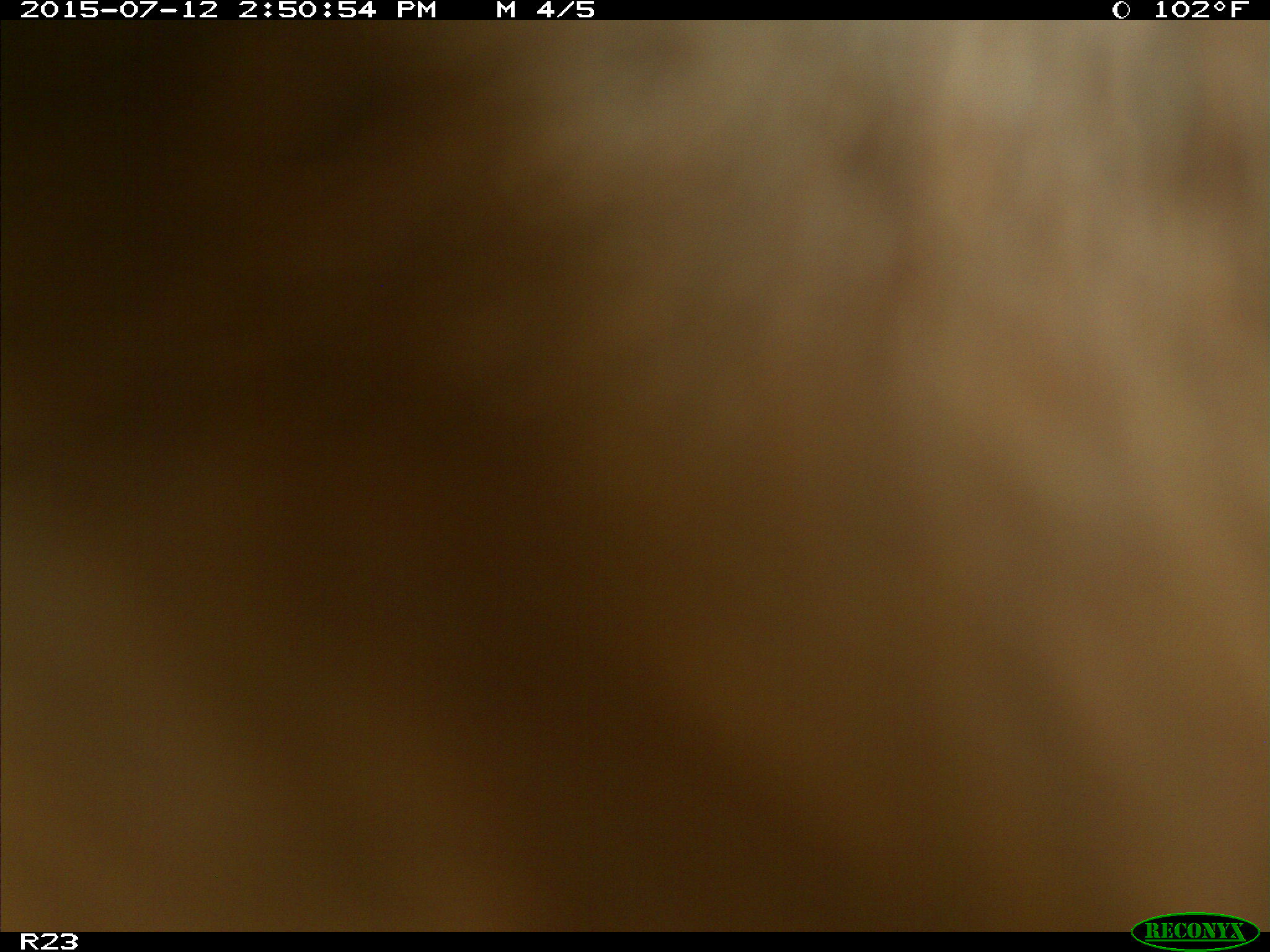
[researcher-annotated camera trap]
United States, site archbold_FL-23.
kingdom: Animalia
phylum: Chordata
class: Mammalia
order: Artiodactyla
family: Bovidae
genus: Bos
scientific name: Bos taurus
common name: domestic cow